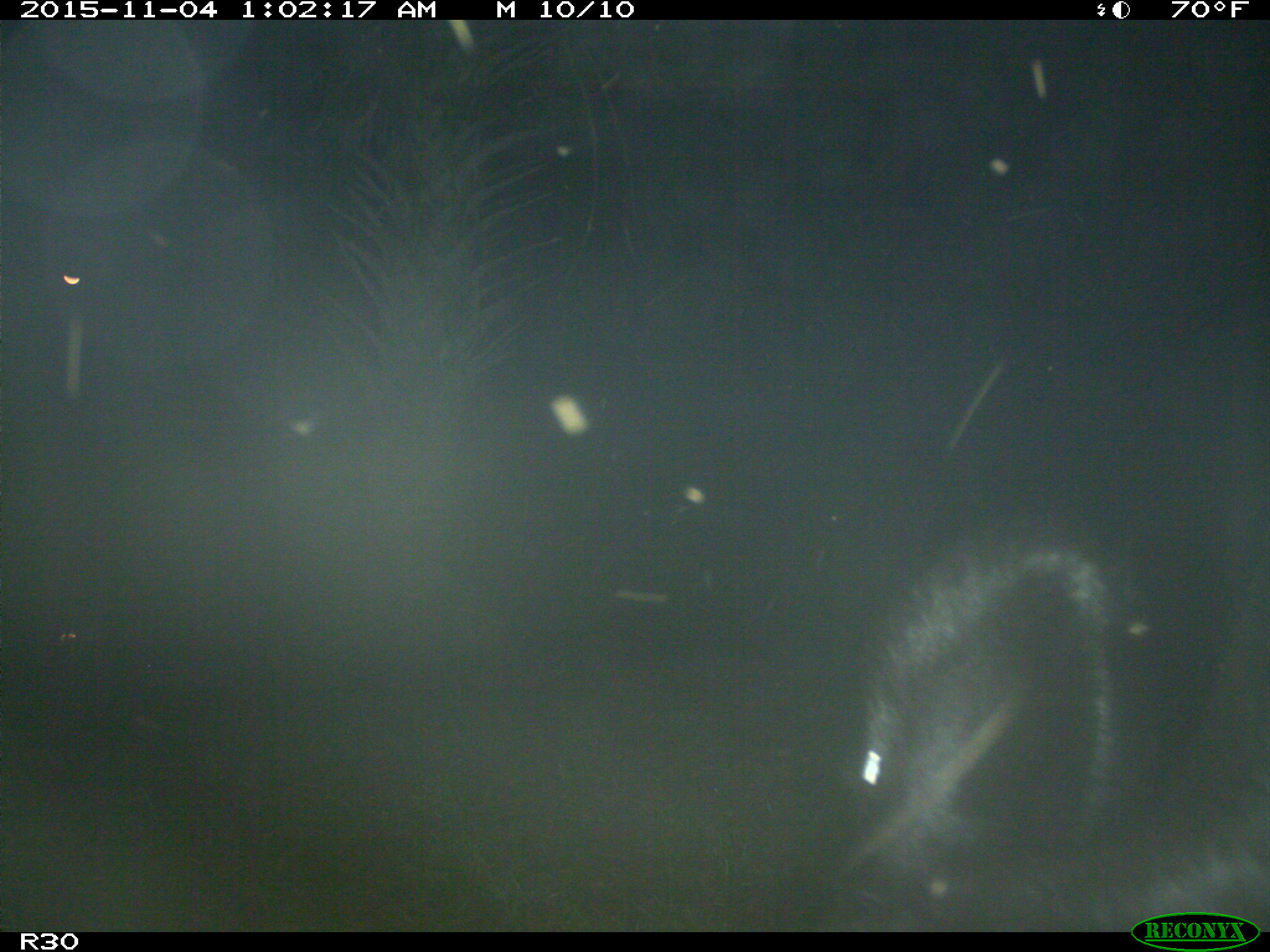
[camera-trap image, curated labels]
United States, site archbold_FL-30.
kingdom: Animalia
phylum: Chordata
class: Mammalia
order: Artiodactyla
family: Bovidae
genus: Bos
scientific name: Bos taurus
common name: domestic cow